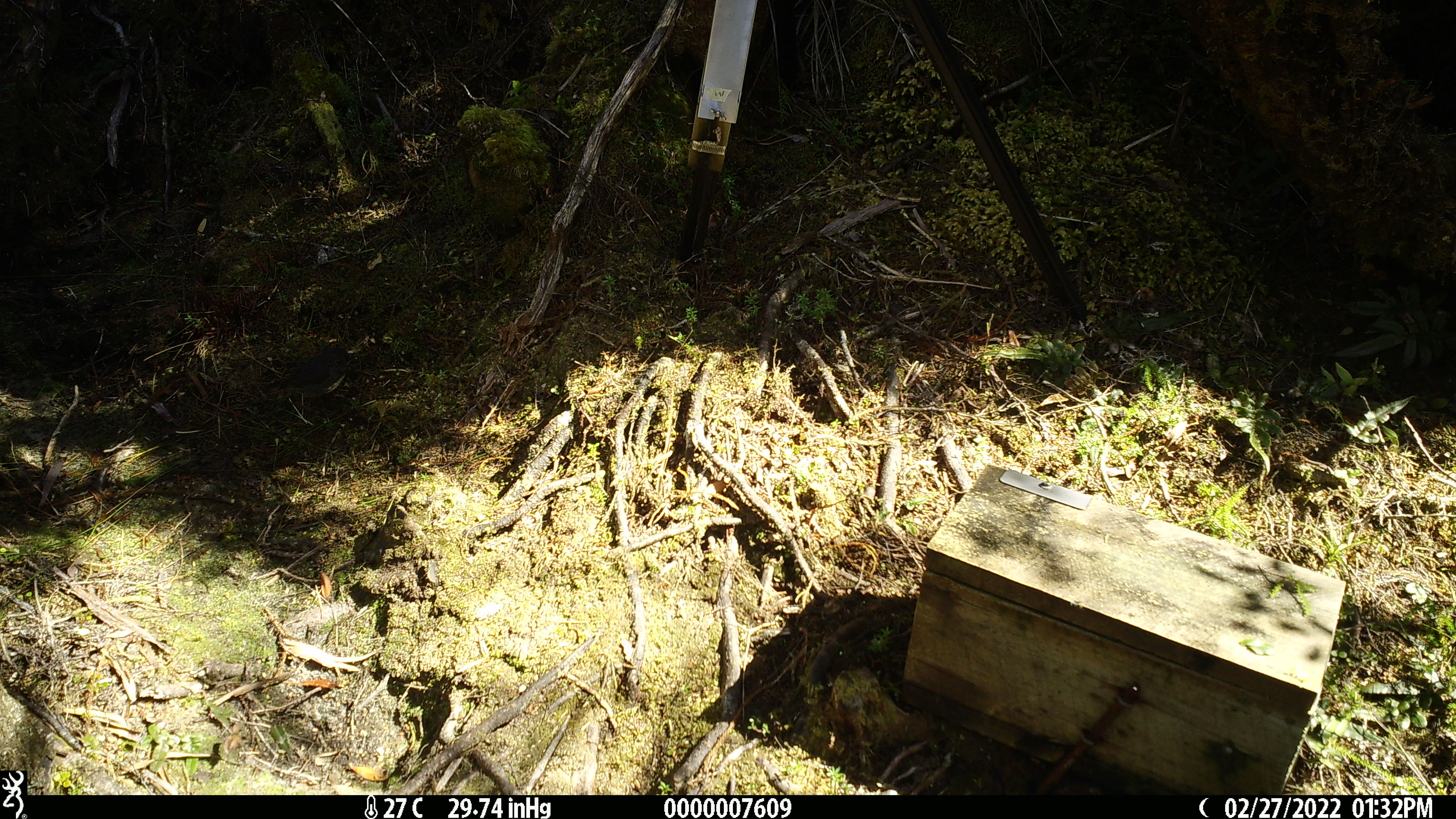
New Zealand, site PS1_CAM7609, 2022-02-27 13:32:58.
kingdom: Animalia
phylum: Chordata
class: Aves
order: Passeriformes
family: Petroicidae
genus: Petroica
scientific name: Petroica australis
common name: new zealand robin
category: robin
Robin (new zealand robin) (Petroica australis).